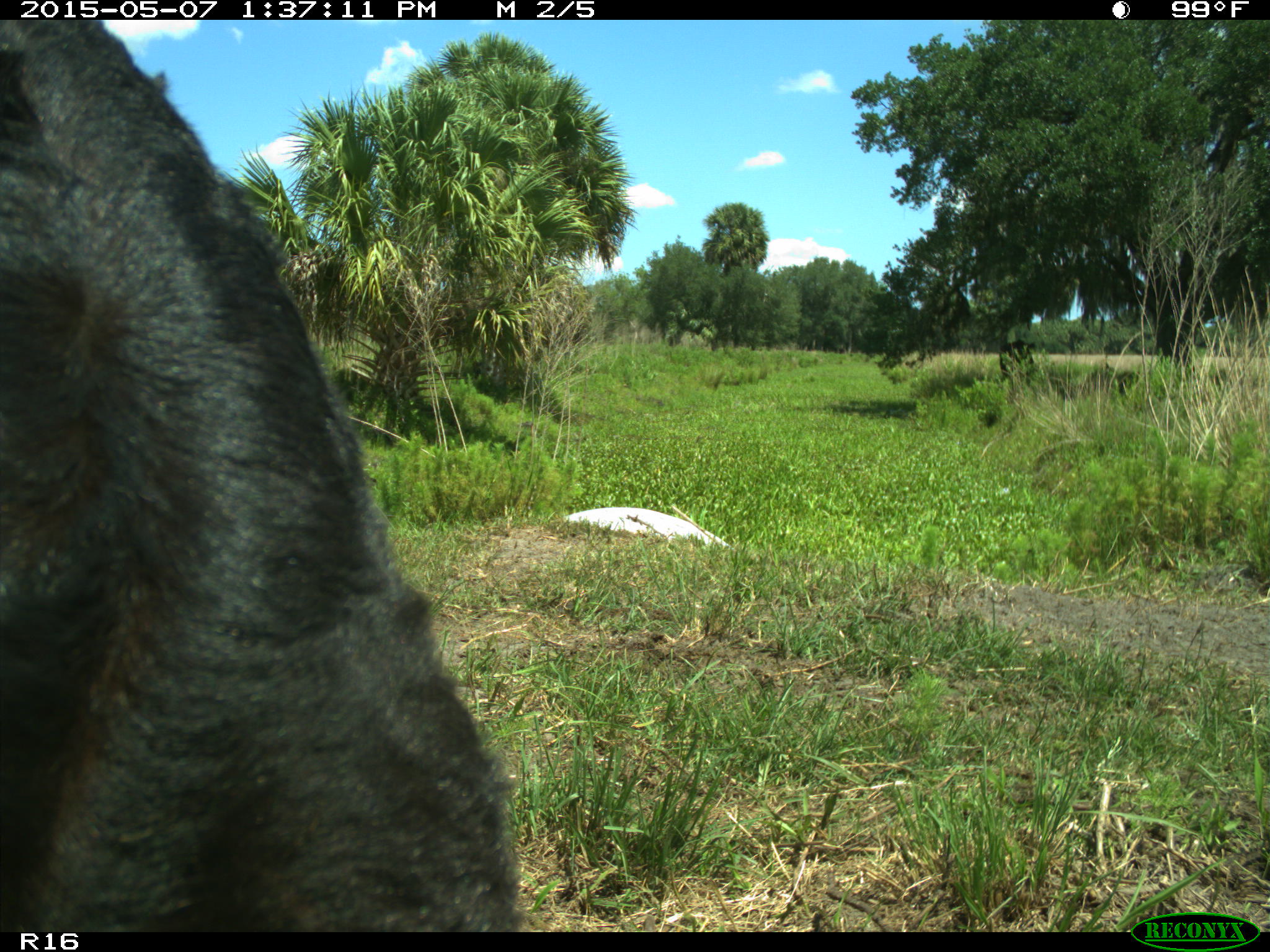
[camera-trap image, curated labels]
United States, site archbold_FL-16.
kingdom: Animalia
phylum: Chordata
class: Mammalia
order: Artiodactyla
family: Bovidae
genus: Bos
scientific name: Bos taurus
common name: domestic cow